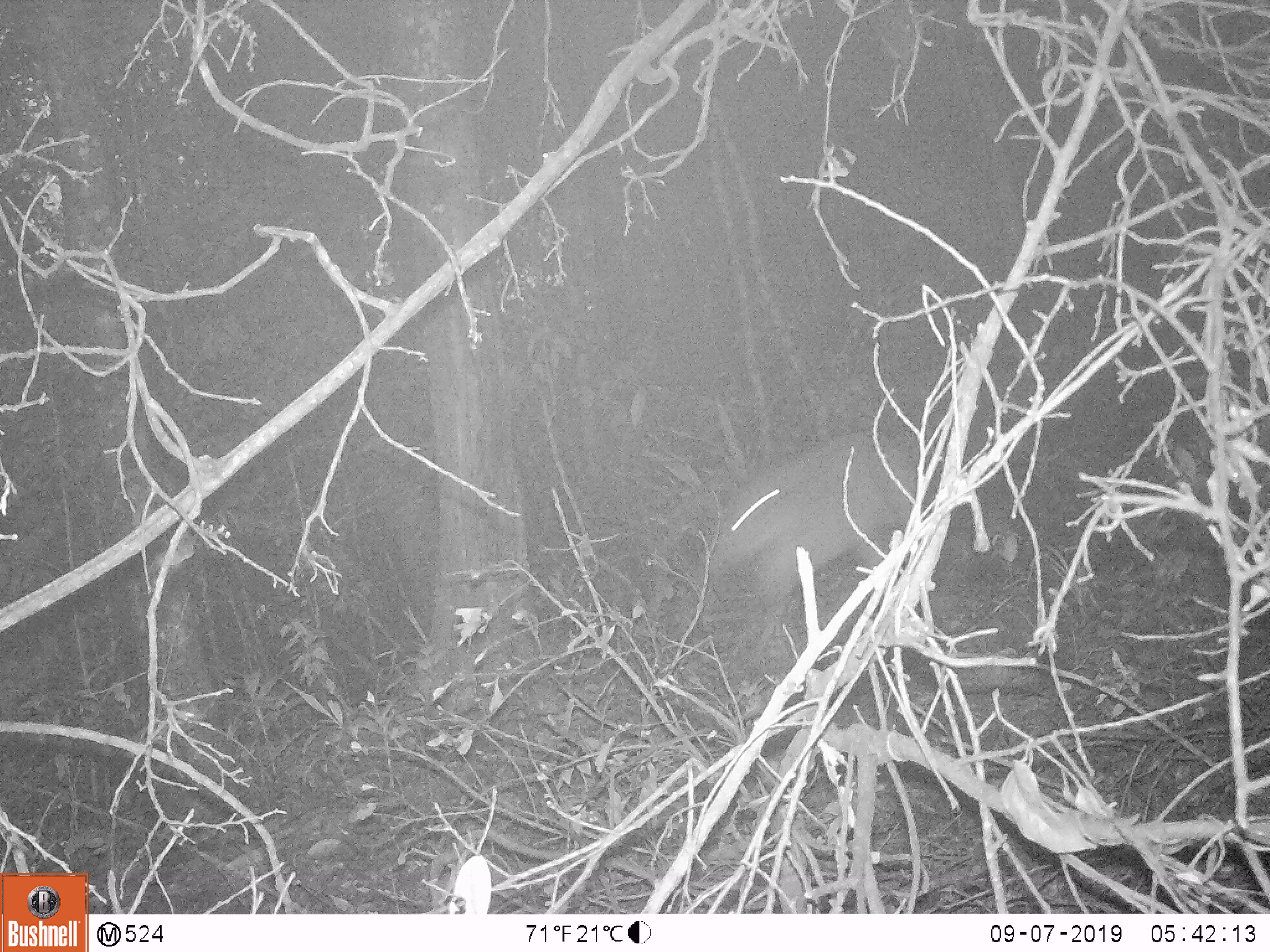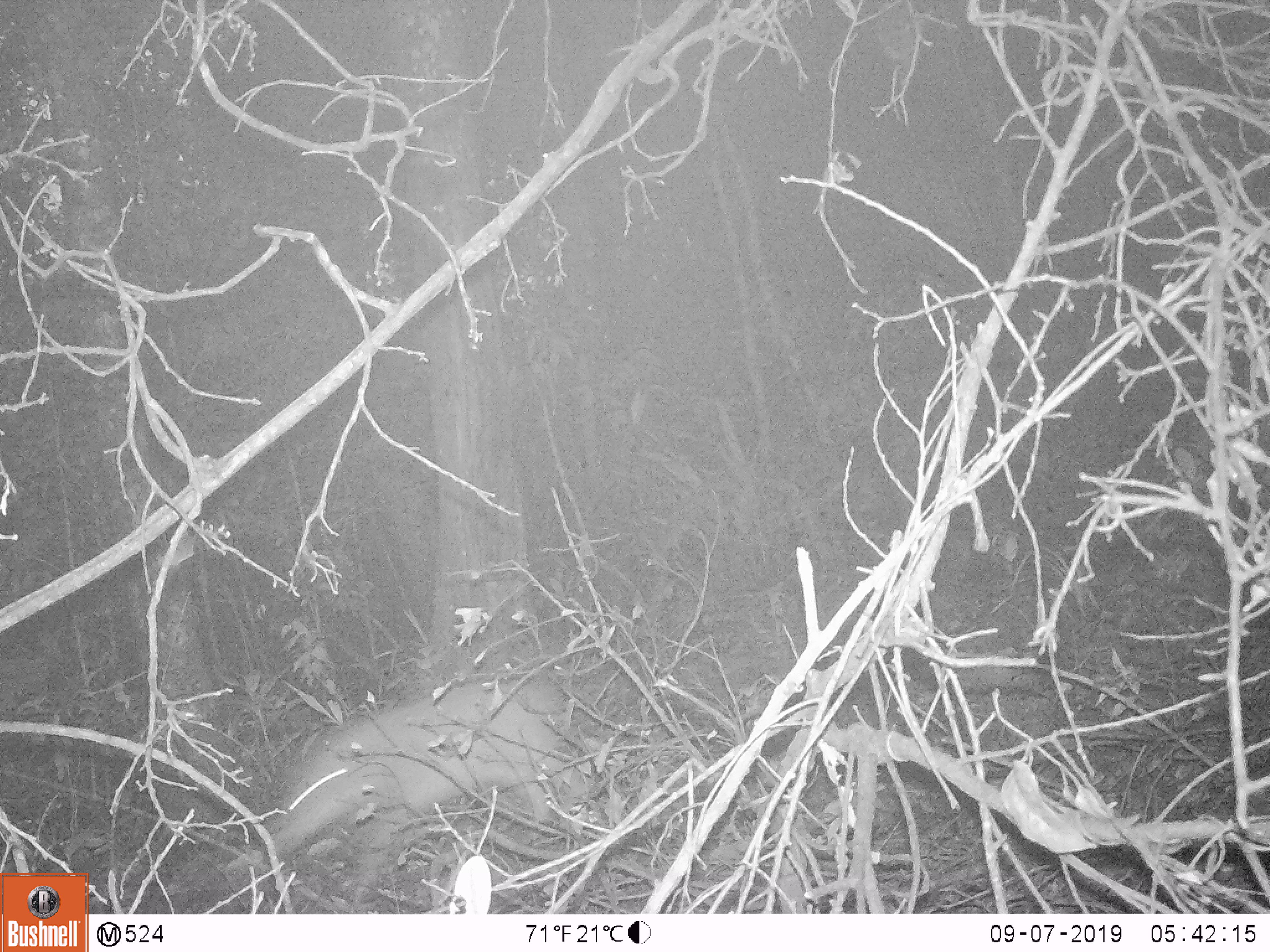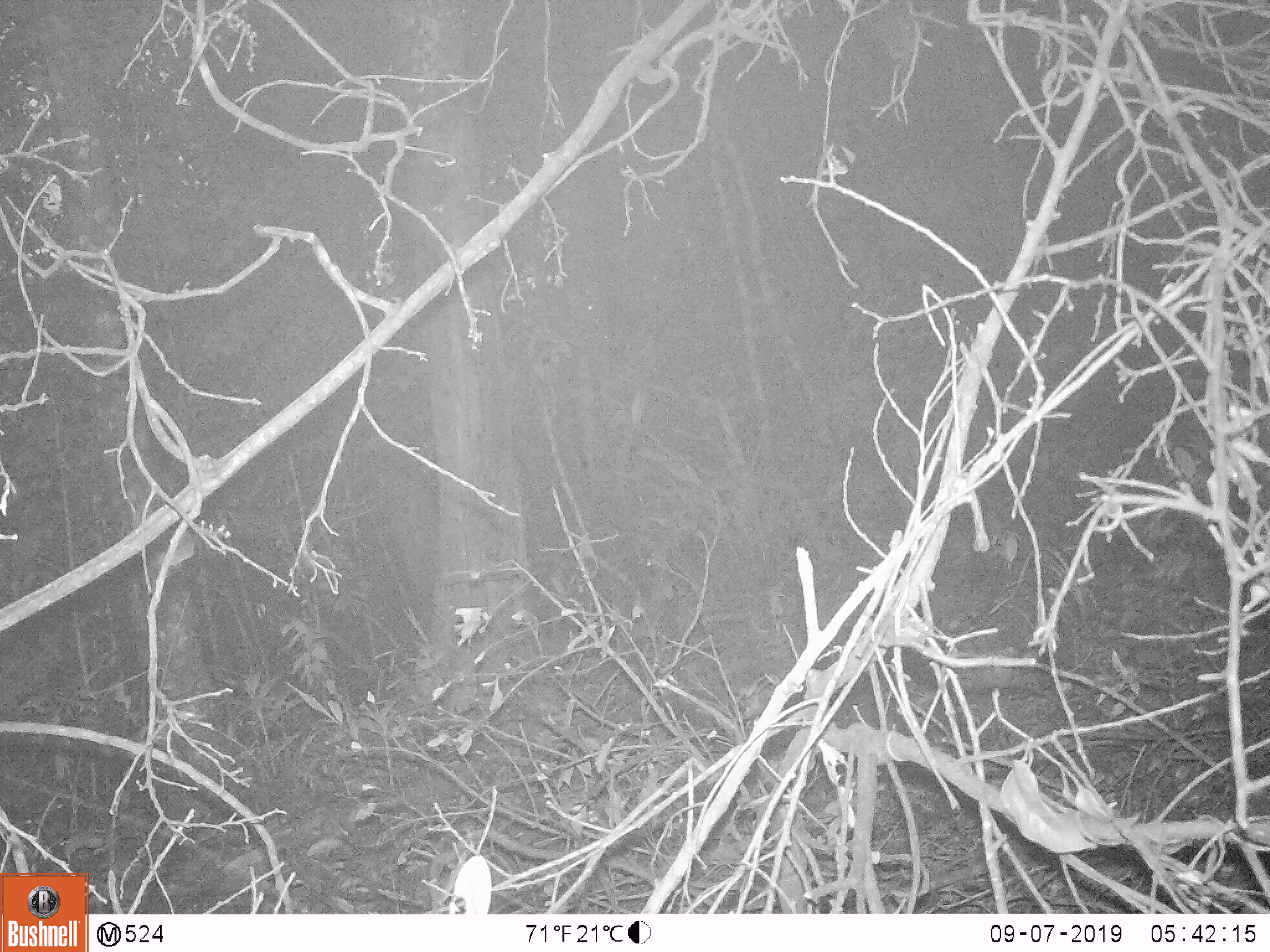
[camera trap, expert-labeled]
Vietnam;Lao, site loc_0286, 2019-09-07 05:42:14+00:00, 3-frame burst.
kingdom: Animalia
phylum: Chordata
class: Mammalia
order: Artiodactyla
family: Suidae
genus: Sus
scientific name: Sus scrofa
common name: eurasian wild pig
Eurasian wild pig (Sus scrofa). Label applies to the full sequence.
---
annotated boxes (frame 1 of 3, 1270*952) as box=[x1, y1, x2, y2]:
eurasian wild pig: box=[702, 433, 923, 606]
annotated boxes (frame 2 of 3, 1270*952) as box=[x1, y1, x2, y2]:
eurasian wild pig: box=[261, 676, 574, 897]